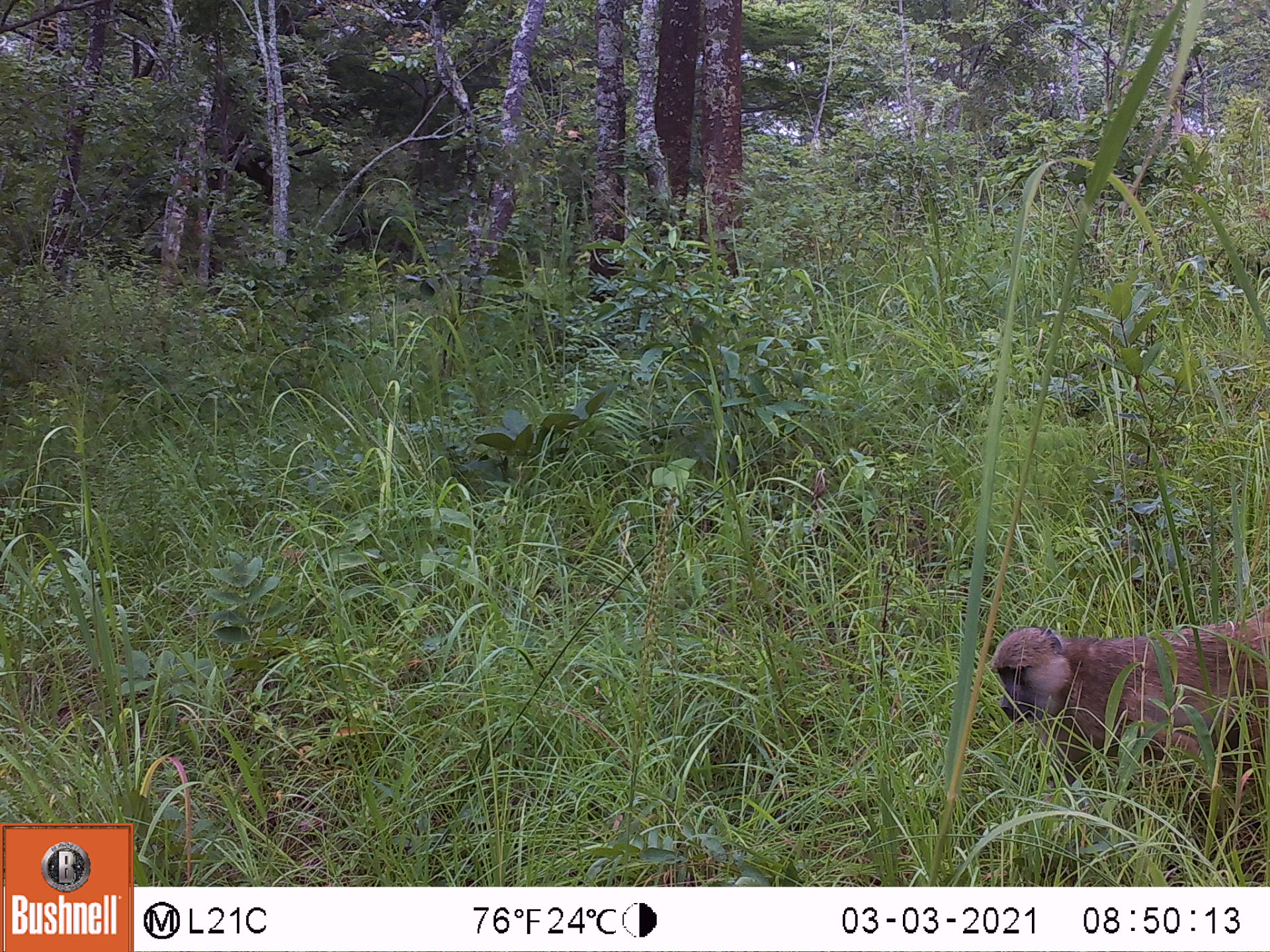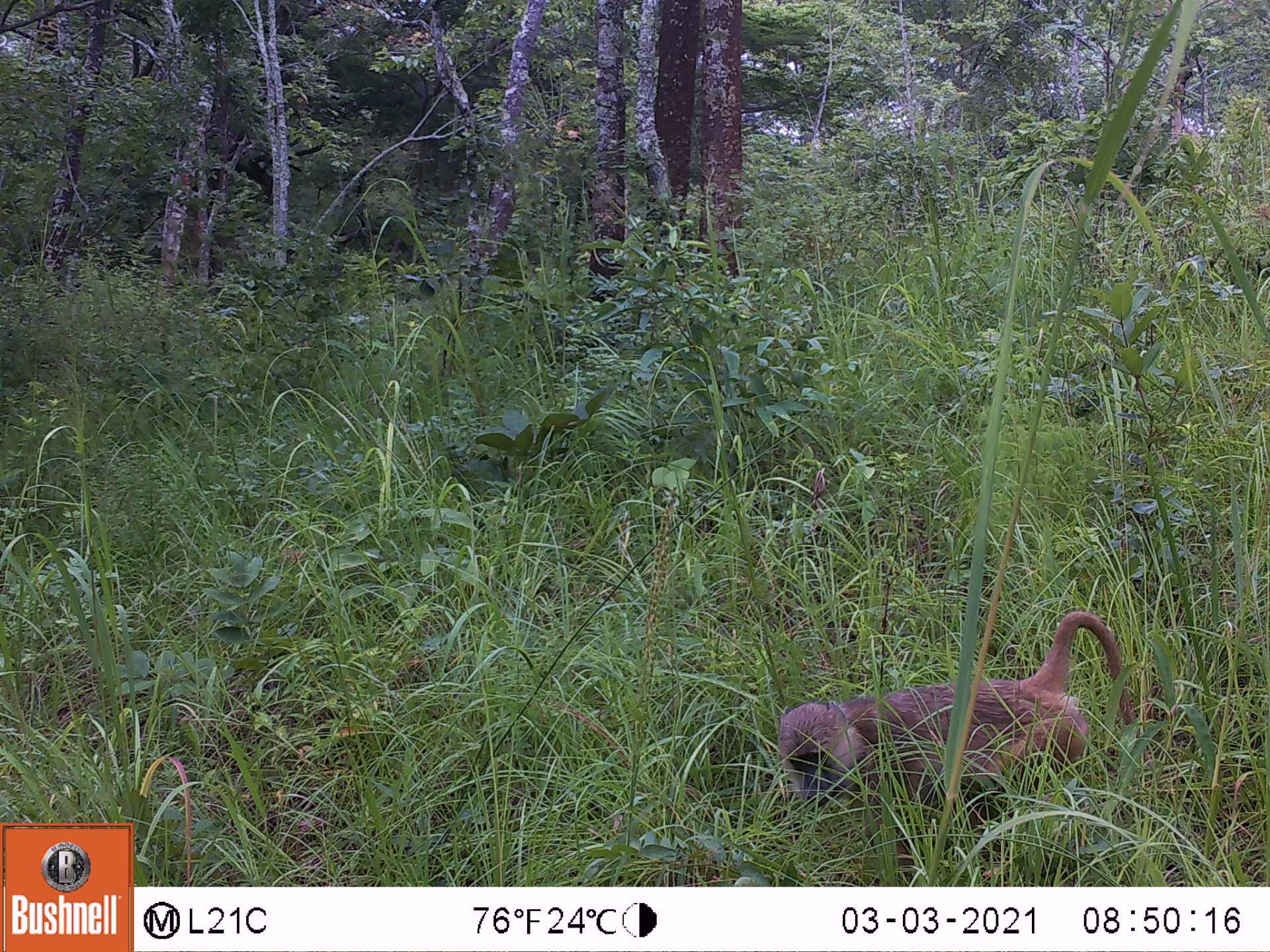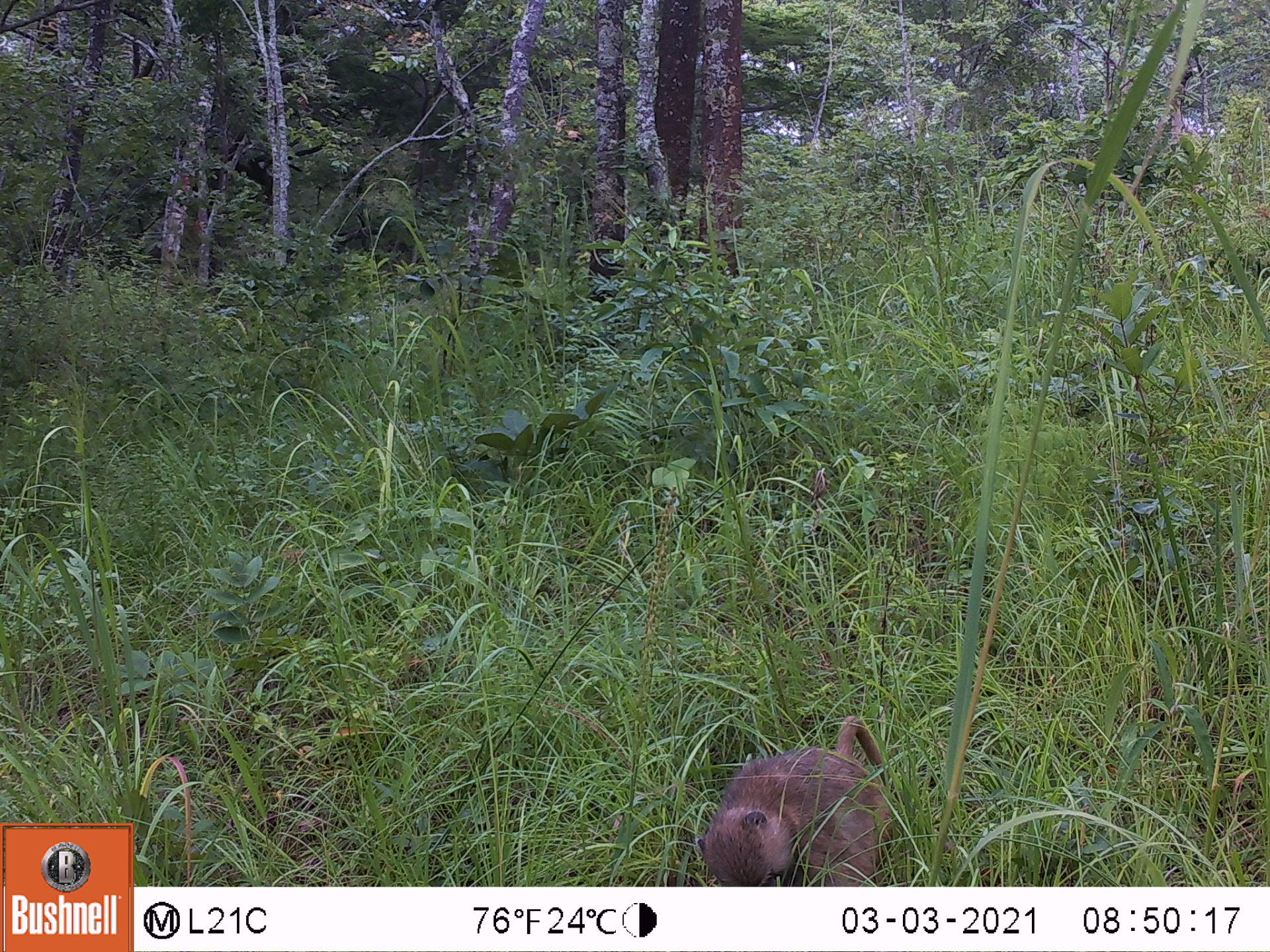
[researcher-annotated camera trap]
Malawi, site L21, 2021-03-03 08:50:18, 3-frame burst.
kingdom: Animalia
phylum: Chordata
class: Mammalia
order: Primates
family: Cercopithecidae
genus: Papio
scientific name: Papio cynocephalus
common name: yellow baboon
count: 1